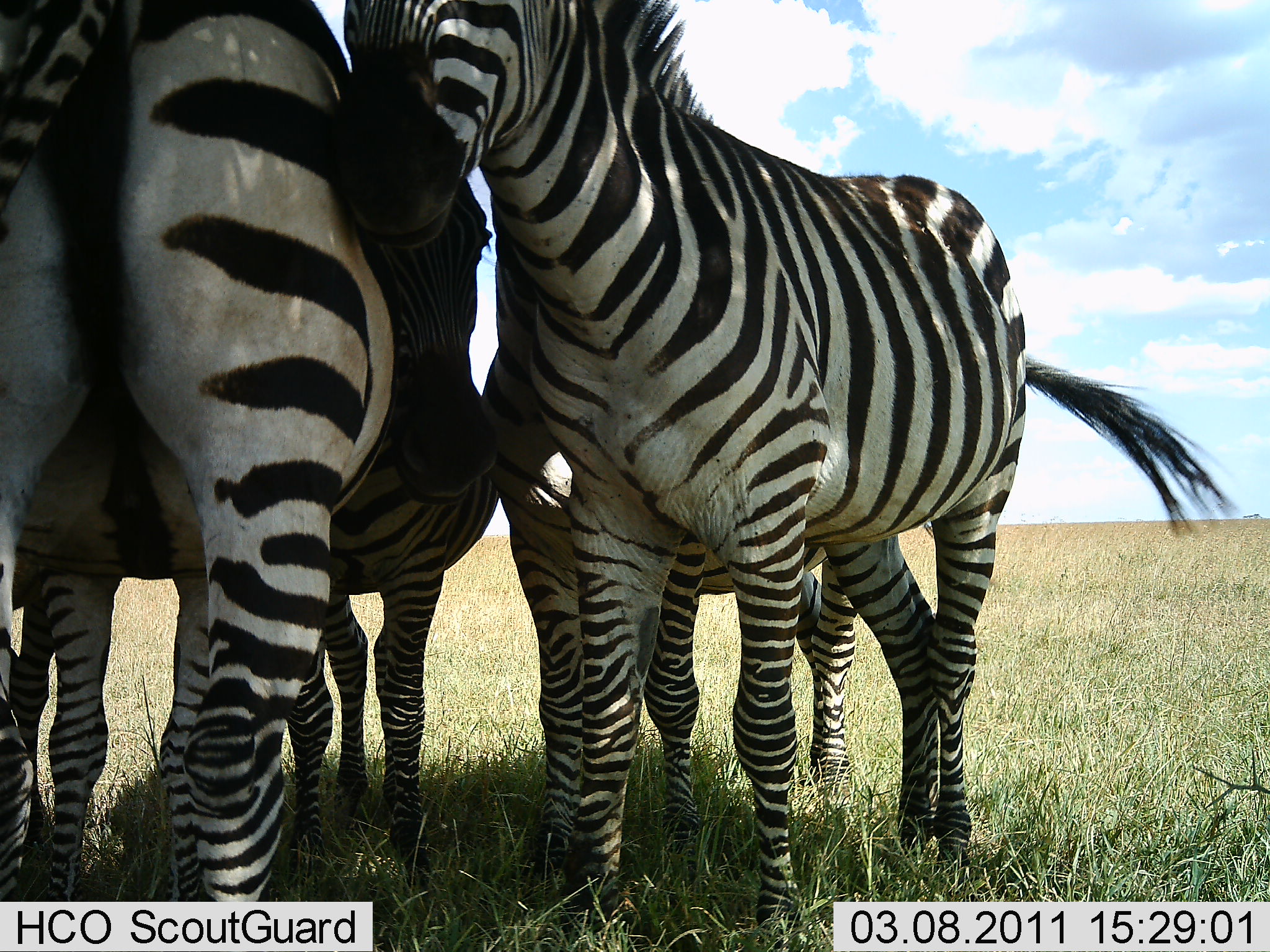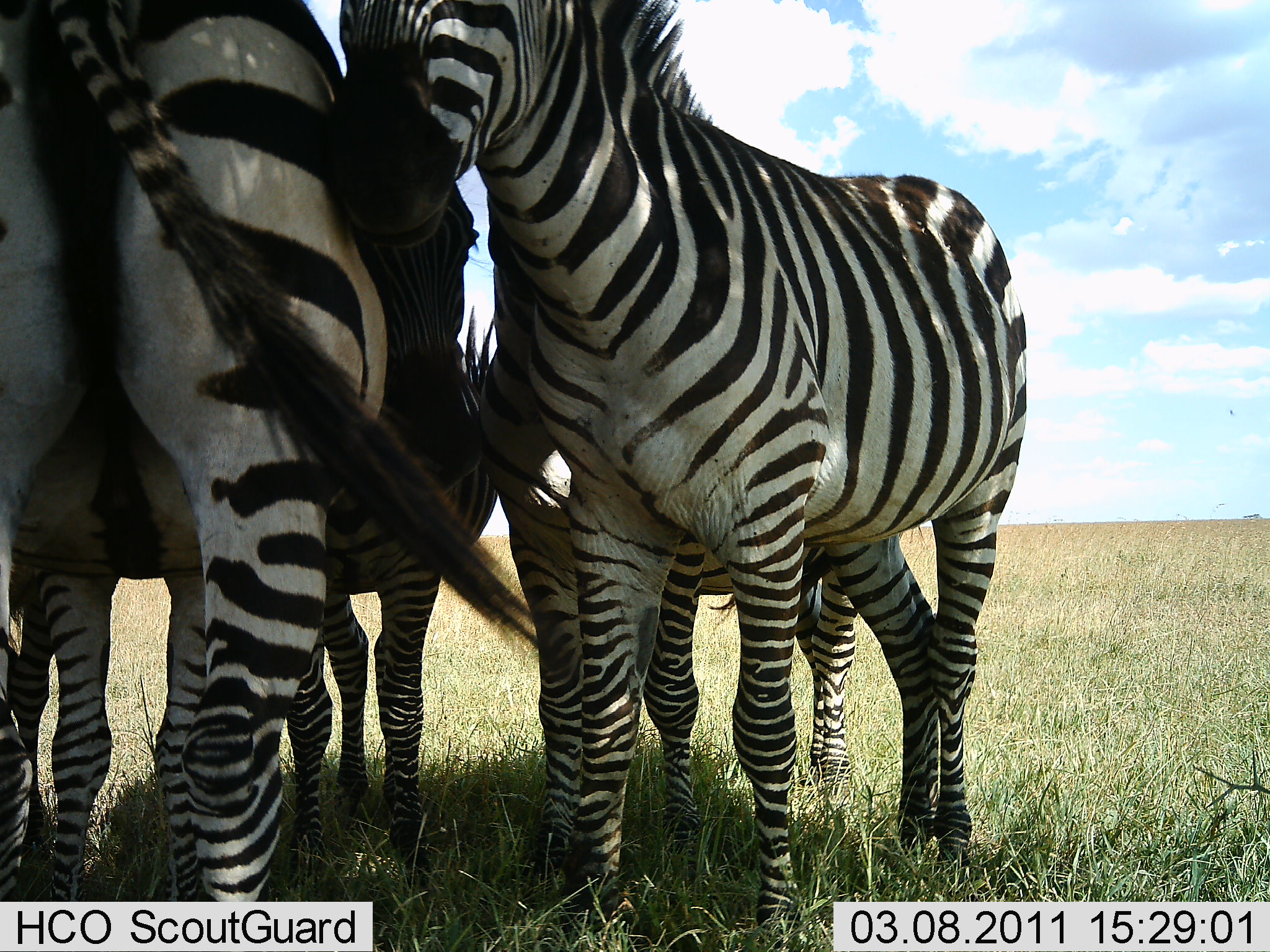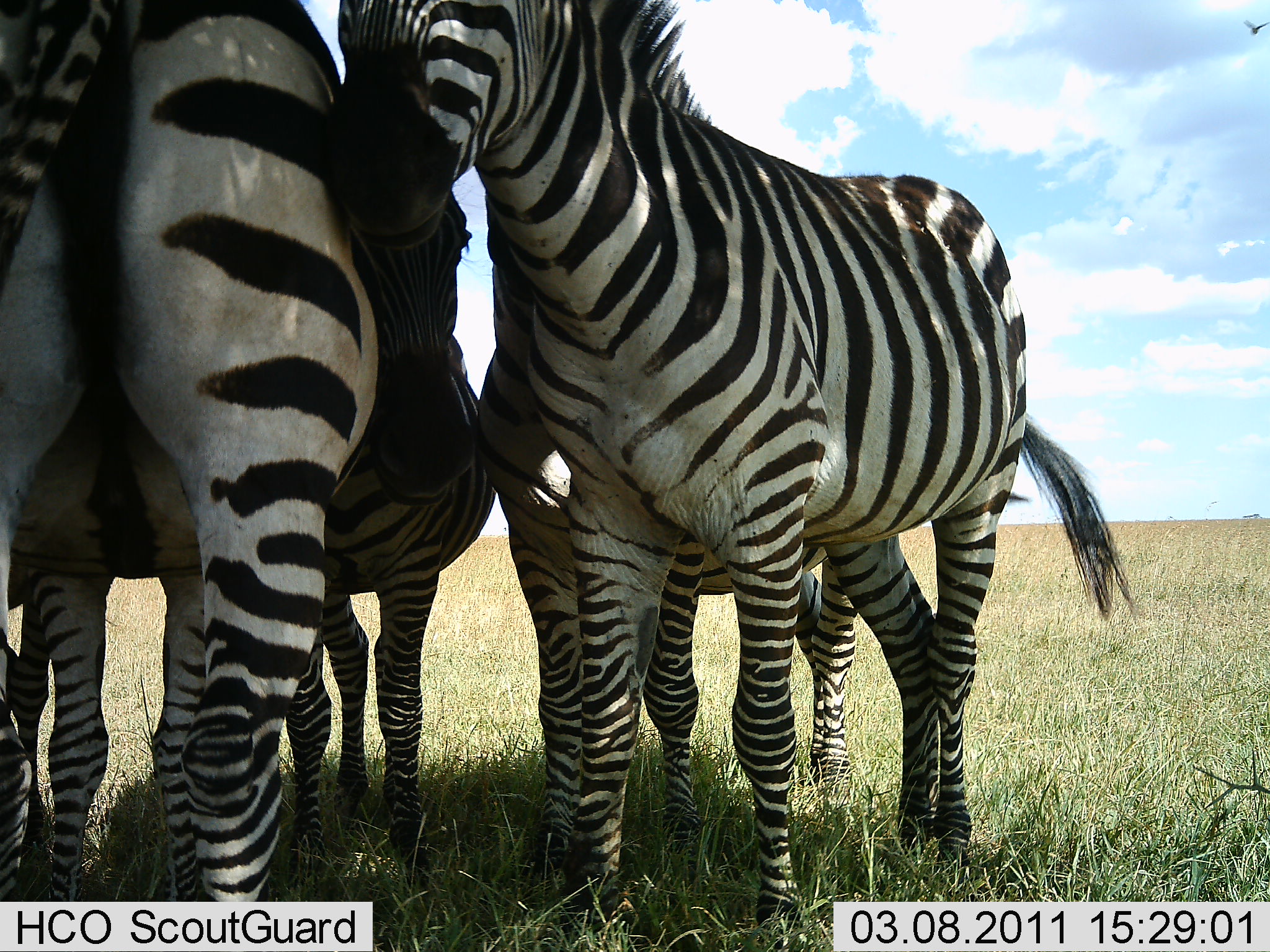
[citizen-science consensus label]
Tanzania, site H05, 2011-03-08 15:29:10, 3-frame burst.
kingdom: Animalia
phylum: Chordata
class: Mammalia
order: Perissodactyla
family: Equidae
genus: Equus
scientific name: Equus quagga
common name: plains zebra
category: zebra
Zebra (plains zebra) (Equus quagga), count 4. Behavior (volunteer vote fractions): standing 73%, resting 9%, moving 9%, interacting 55%. Young present (vote fraction): 18%. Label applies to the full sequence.